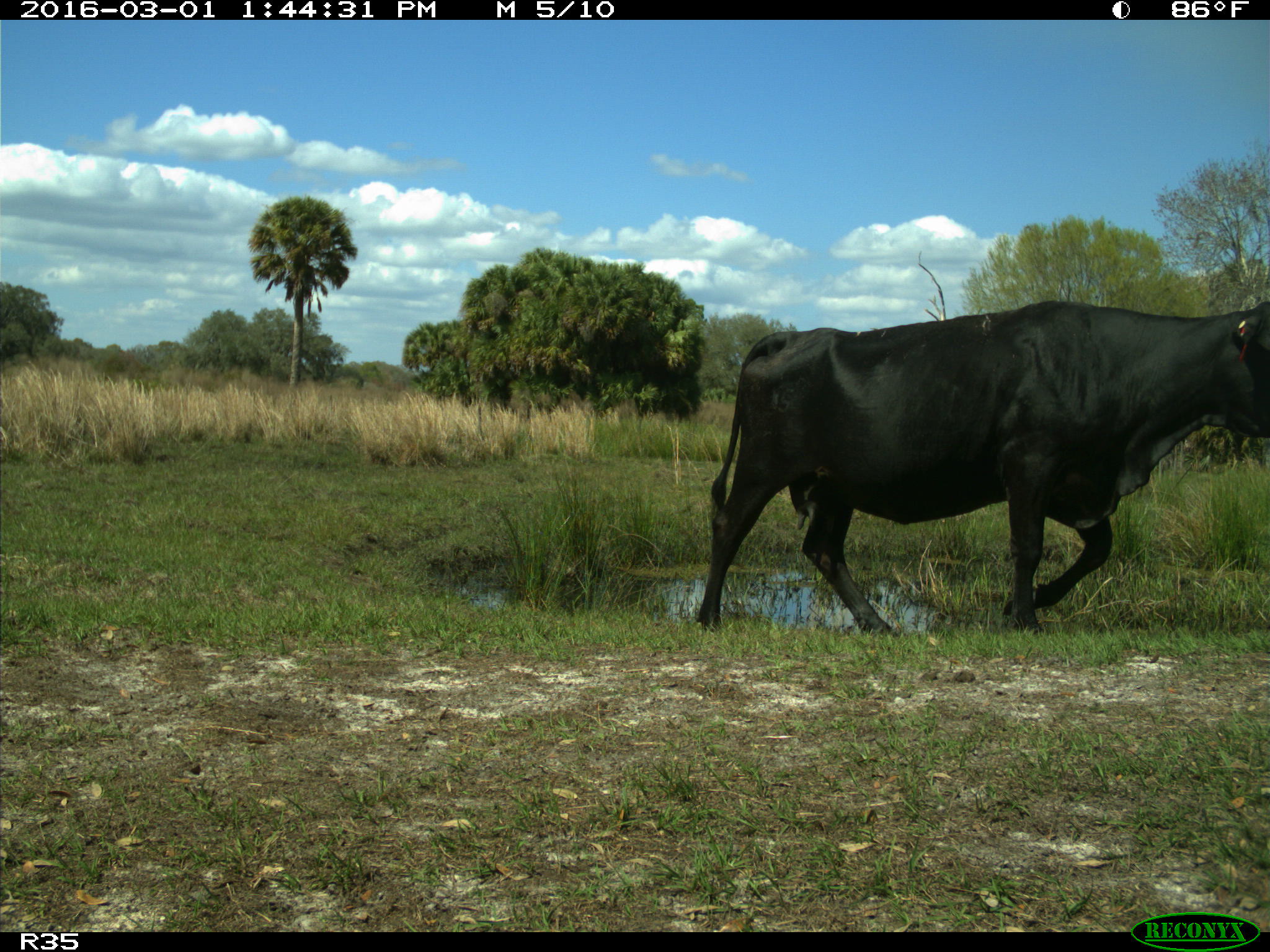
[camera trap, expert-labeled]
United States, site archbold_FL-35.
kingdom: Animalia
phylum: Chordata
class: Mammalia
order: Artiodactyla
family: Bovidae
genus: Bos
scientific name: Bos taurus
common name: domestic cow